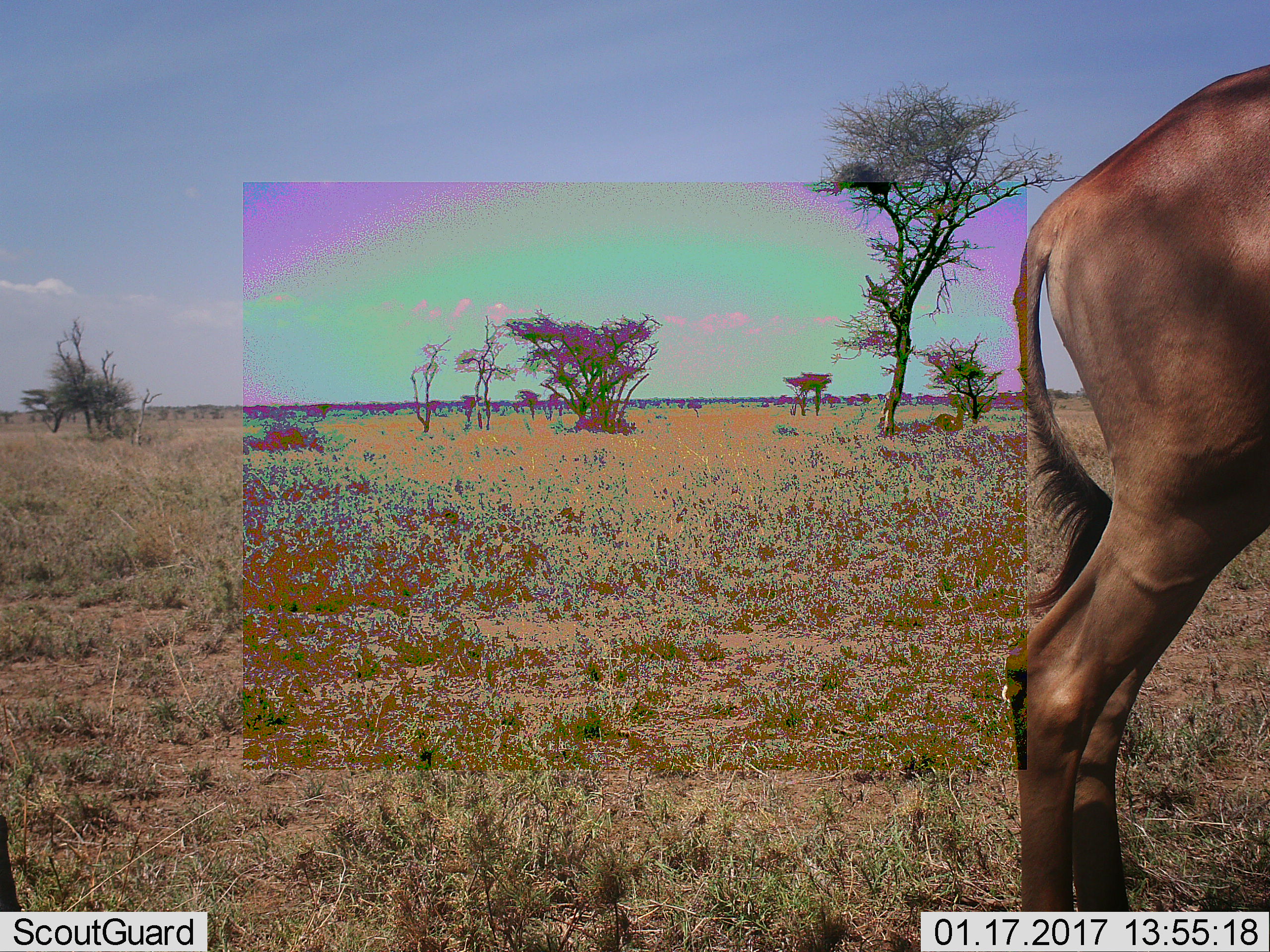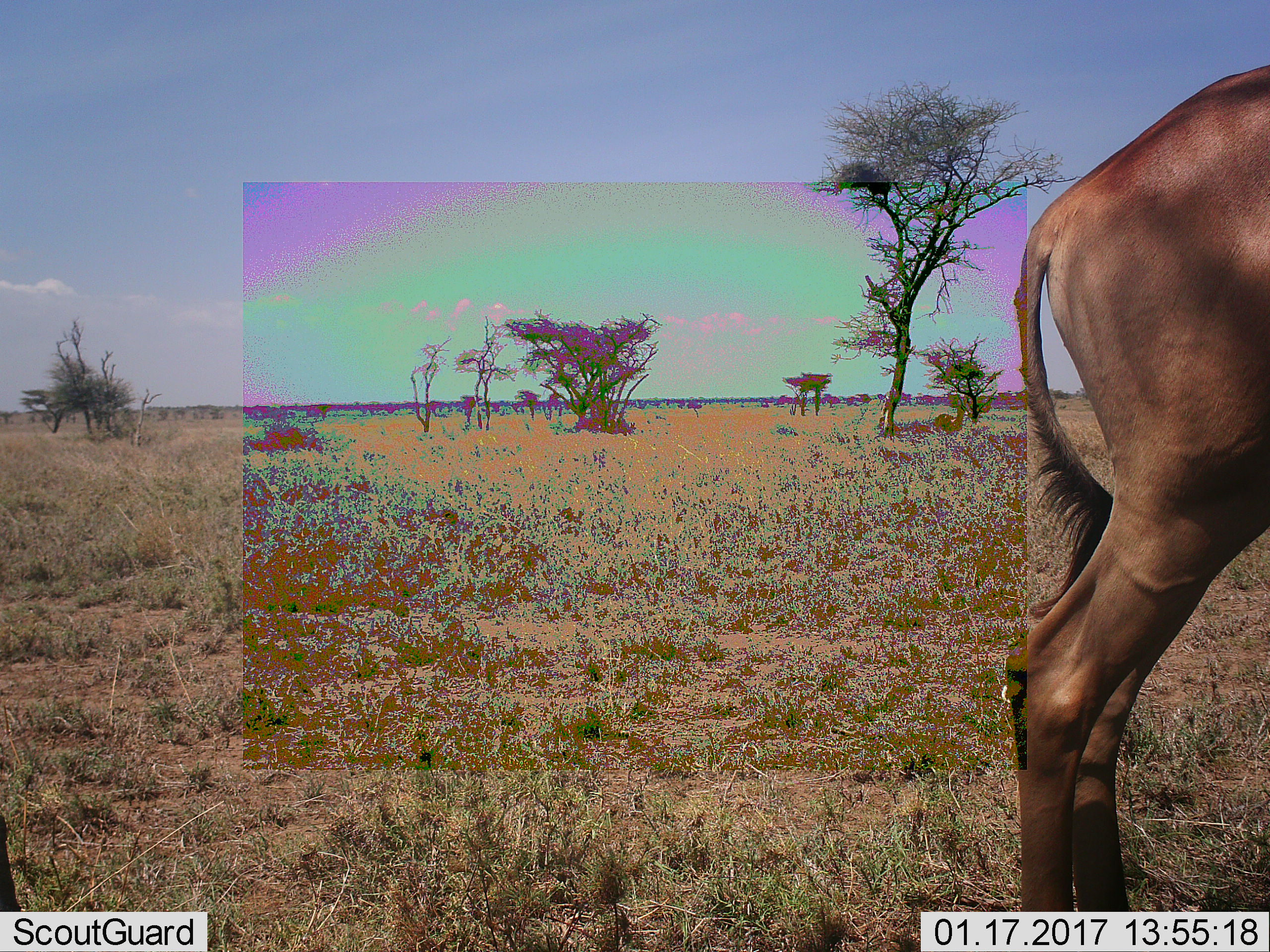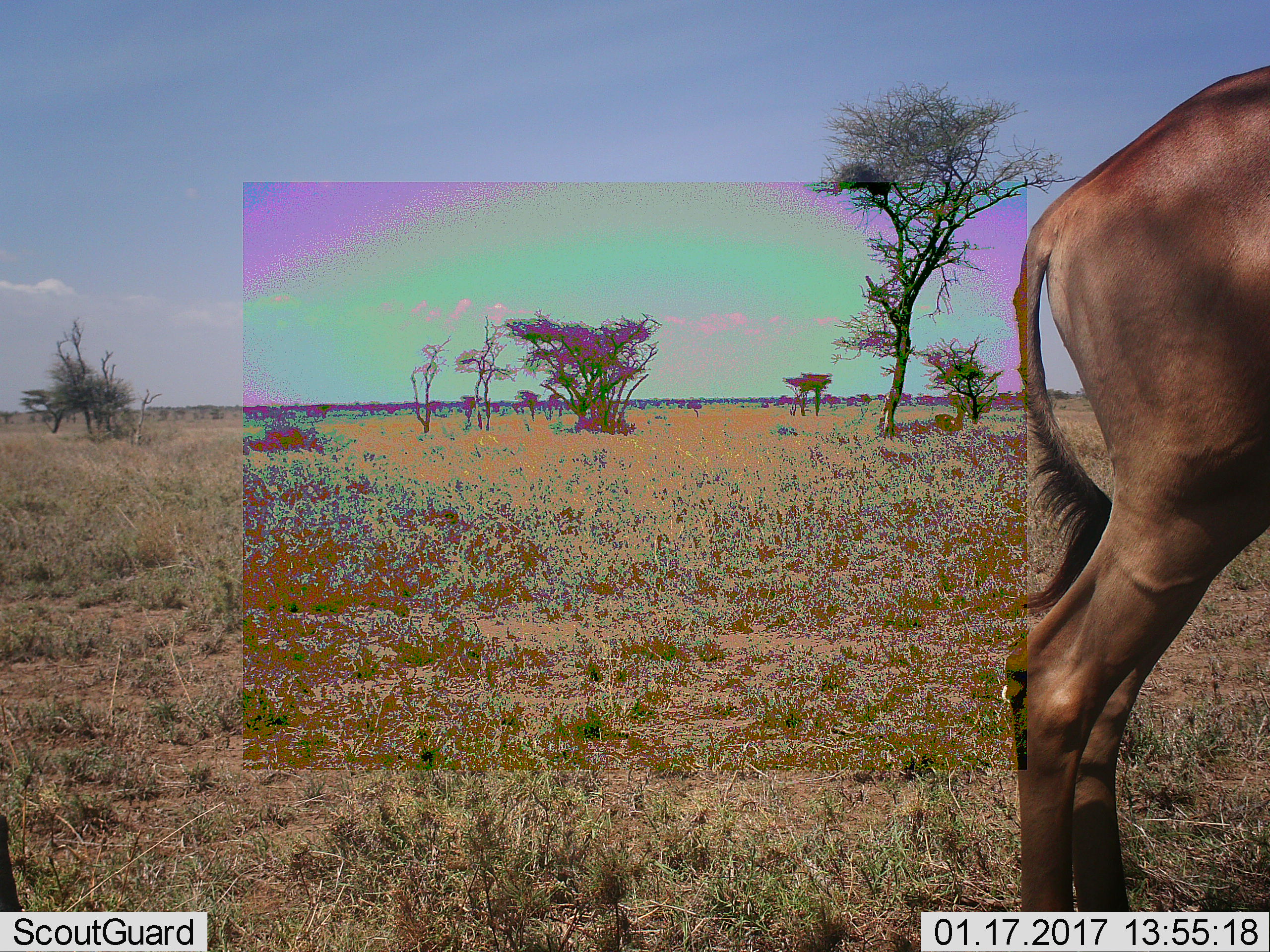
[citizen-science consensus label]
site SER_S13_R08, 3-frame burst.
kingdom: Animalia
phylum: Chordata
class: Mammalia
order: Artiodactyla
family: Bovidae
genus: Alcelaphus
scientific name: Alcelaphus buselaphus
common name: hartebeest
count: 1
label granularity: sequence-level